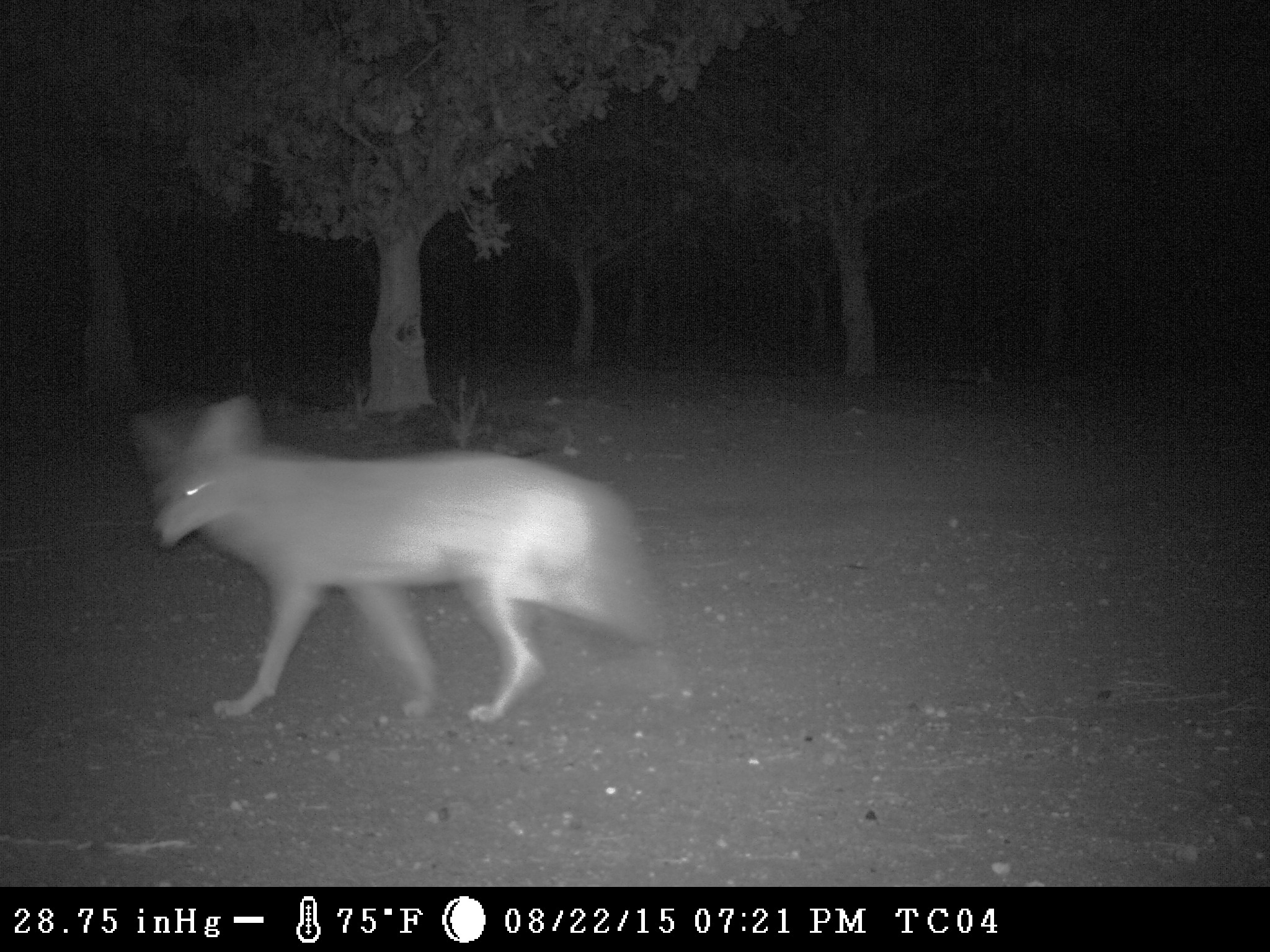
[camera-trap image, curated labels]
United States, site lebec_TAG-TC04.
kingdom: Animalia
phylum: Chordata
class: Mammalia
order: Carnivora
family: Canidae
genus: Canis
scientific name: Canis latrans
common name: coyote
Canis latrans (coyote).